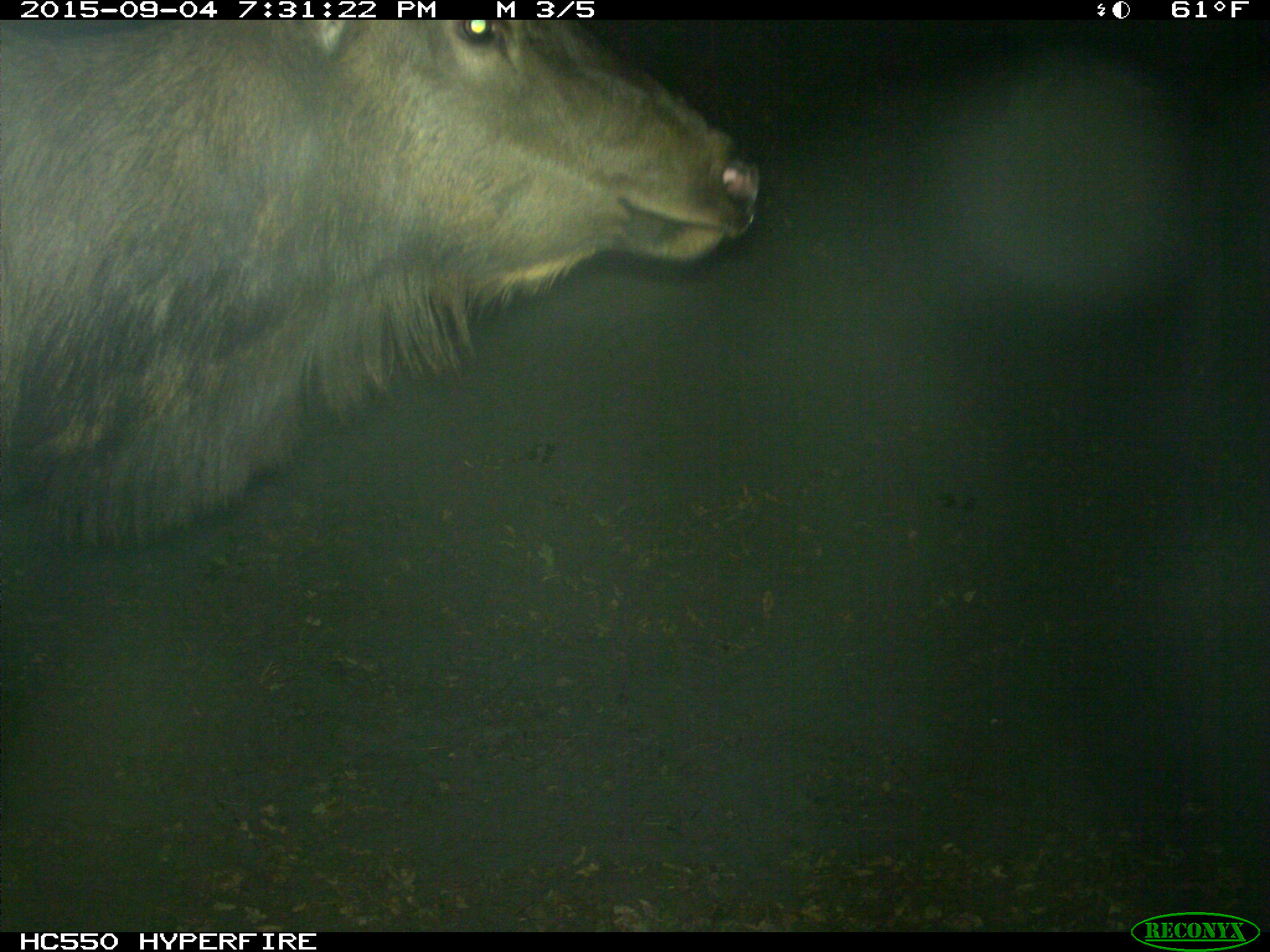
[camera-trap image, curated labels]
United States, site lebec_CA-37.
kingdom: Animalia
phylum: Chordata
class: Mammalia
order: Artiodactyla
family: Cervidae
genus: Cervus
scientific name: Cervus canadensis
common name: elk